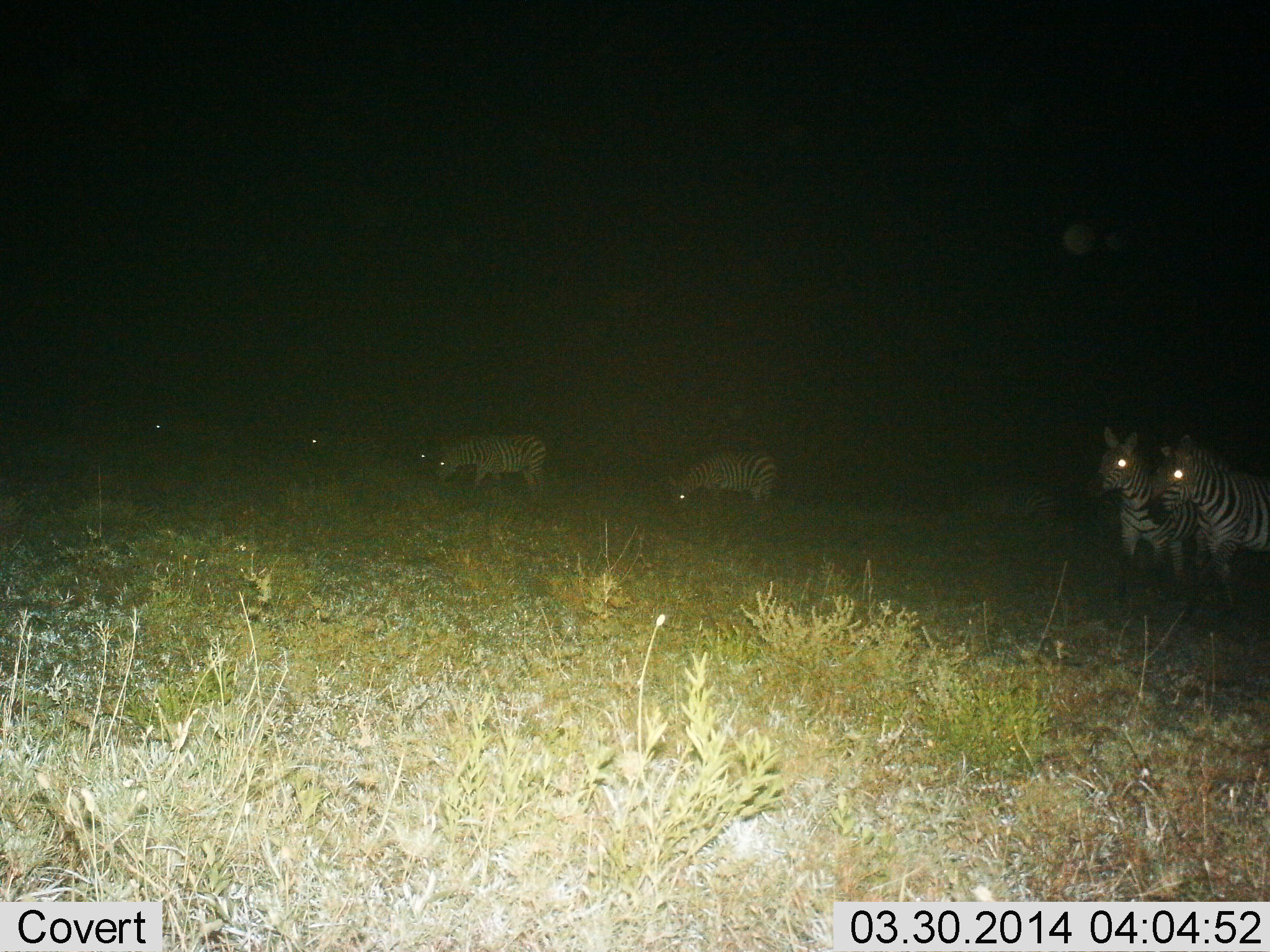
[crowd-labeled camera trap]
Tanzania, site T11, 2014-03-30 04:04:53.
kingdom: Animalia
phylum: Chordata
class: Mammalia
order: Perissodactyla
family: Equidae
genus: Equus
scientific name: Equus quagga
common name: plains zebra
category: zebra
Zebra (plains zebra) (Equus quagga), count 7. Behavior (volunteer vote fractions): standing 80%, resting 0%, moving 20%, interacting 0%. Young present (vote fraction): 0%. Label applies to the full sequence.